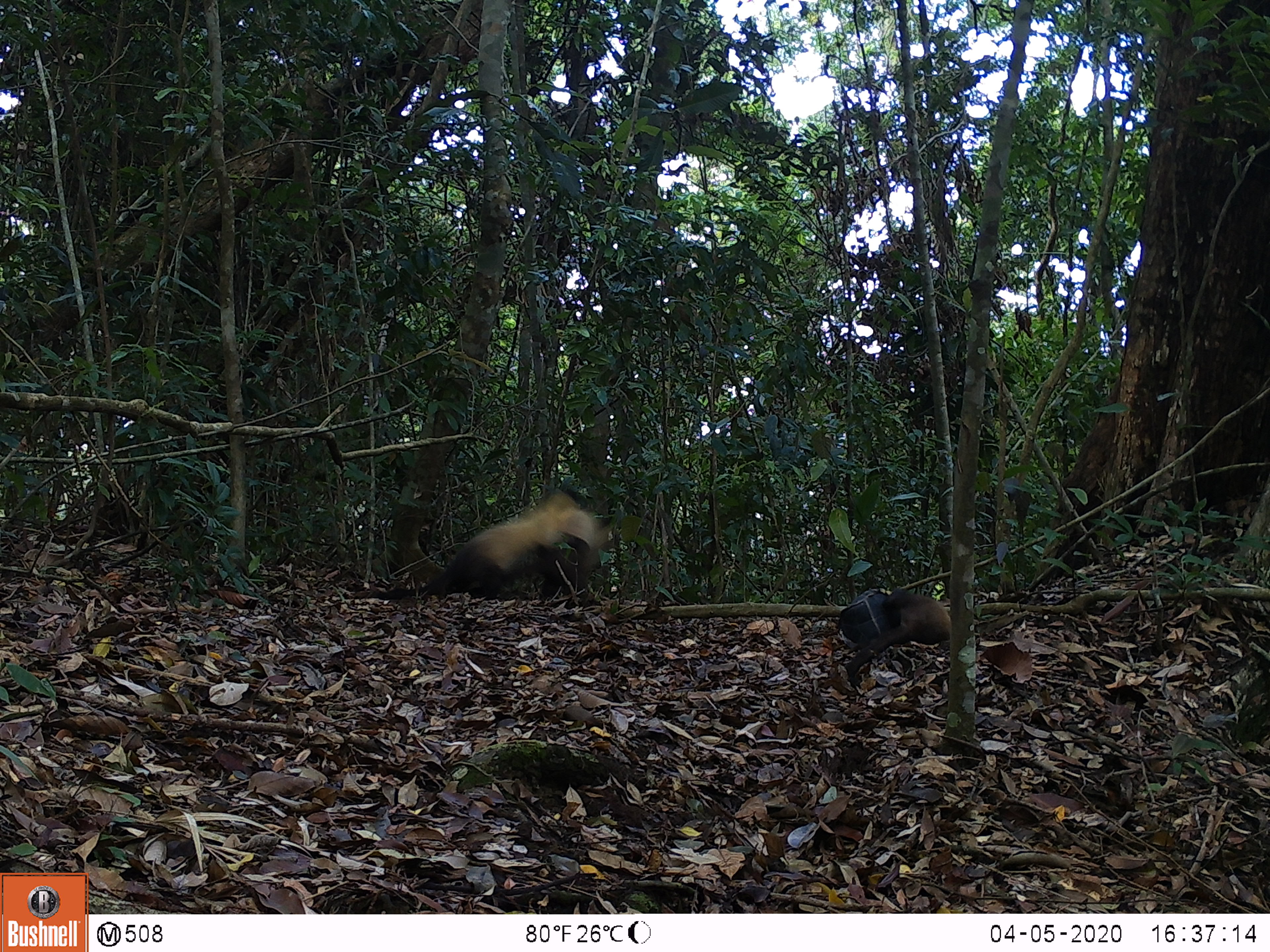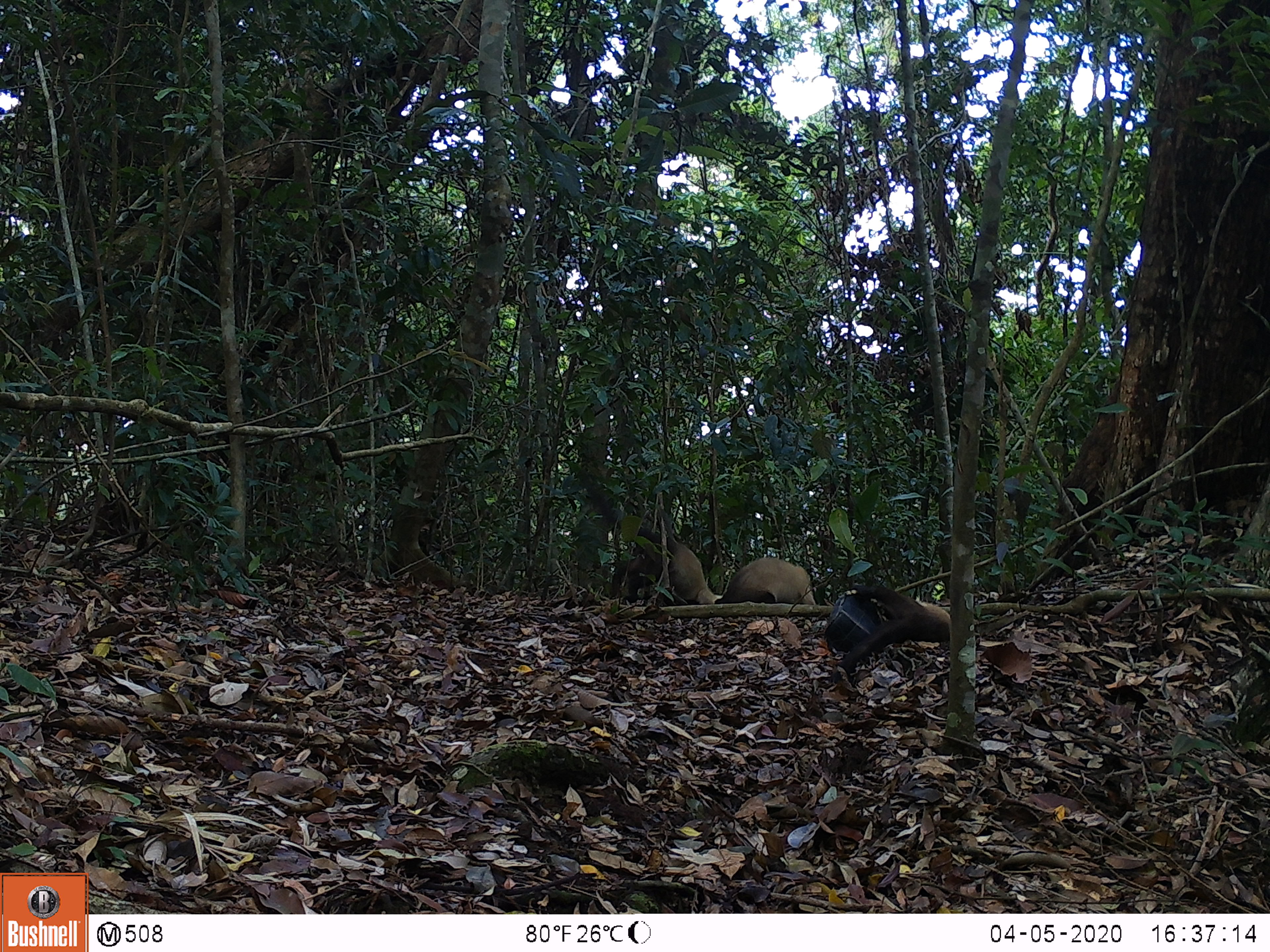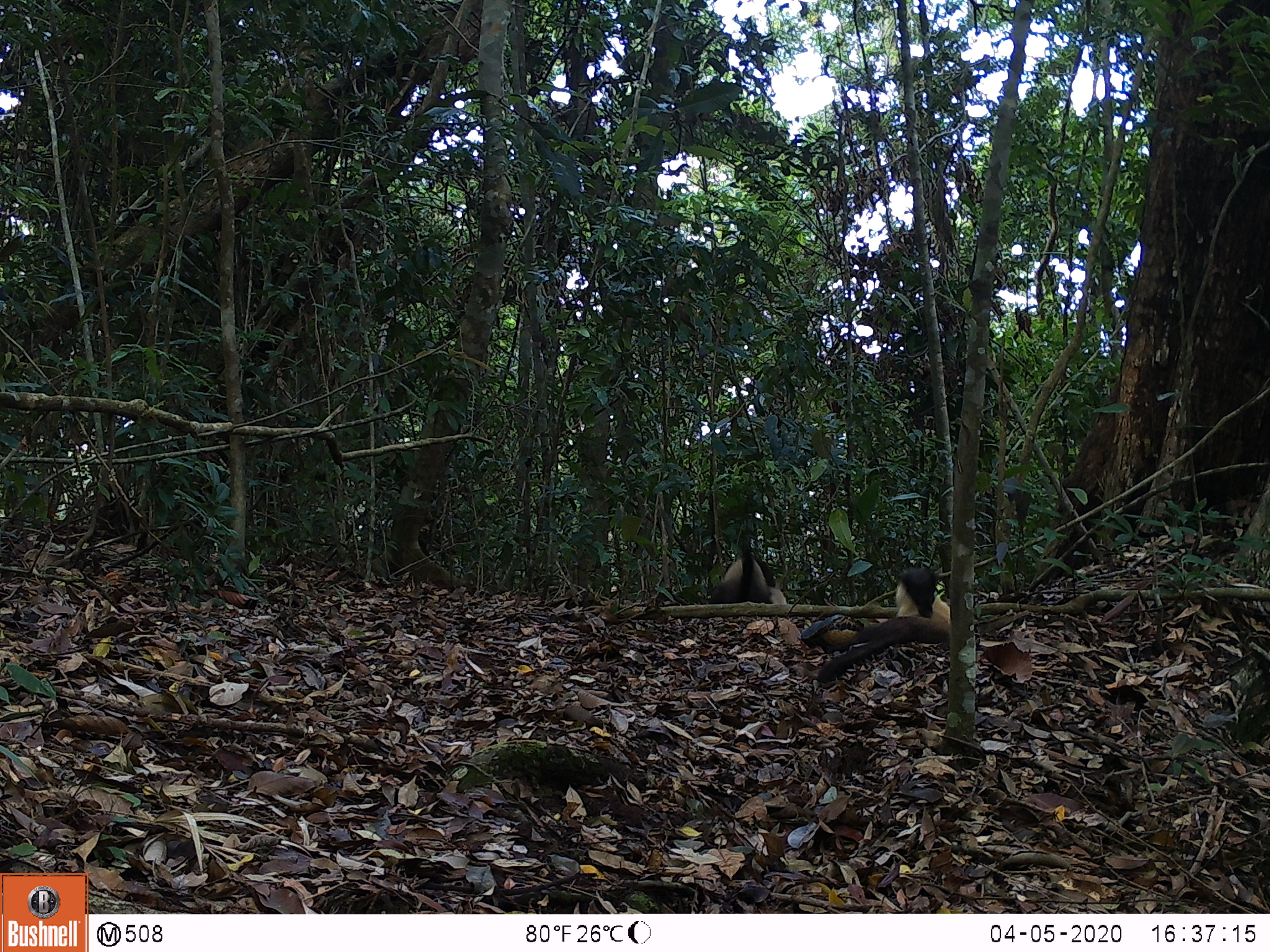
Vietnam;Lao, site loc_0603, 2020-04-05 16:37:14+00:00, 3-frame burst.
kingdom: Animalia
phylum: Chordata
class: Mammalia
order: Carnivora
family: Mustelidae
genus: Martes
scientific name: Martes flavigula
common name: yellow-throated marten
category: yellow throated marten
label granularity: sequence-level